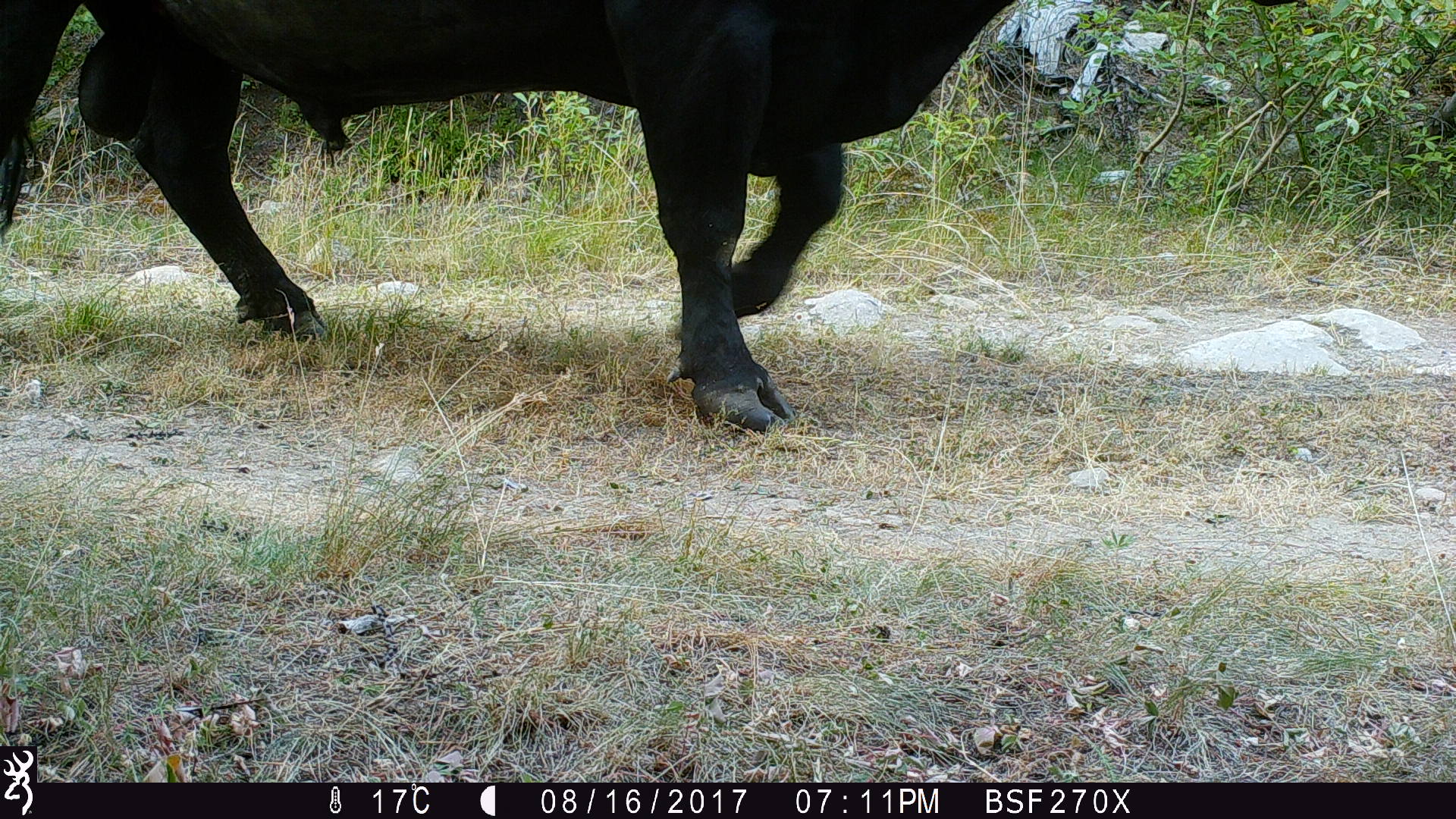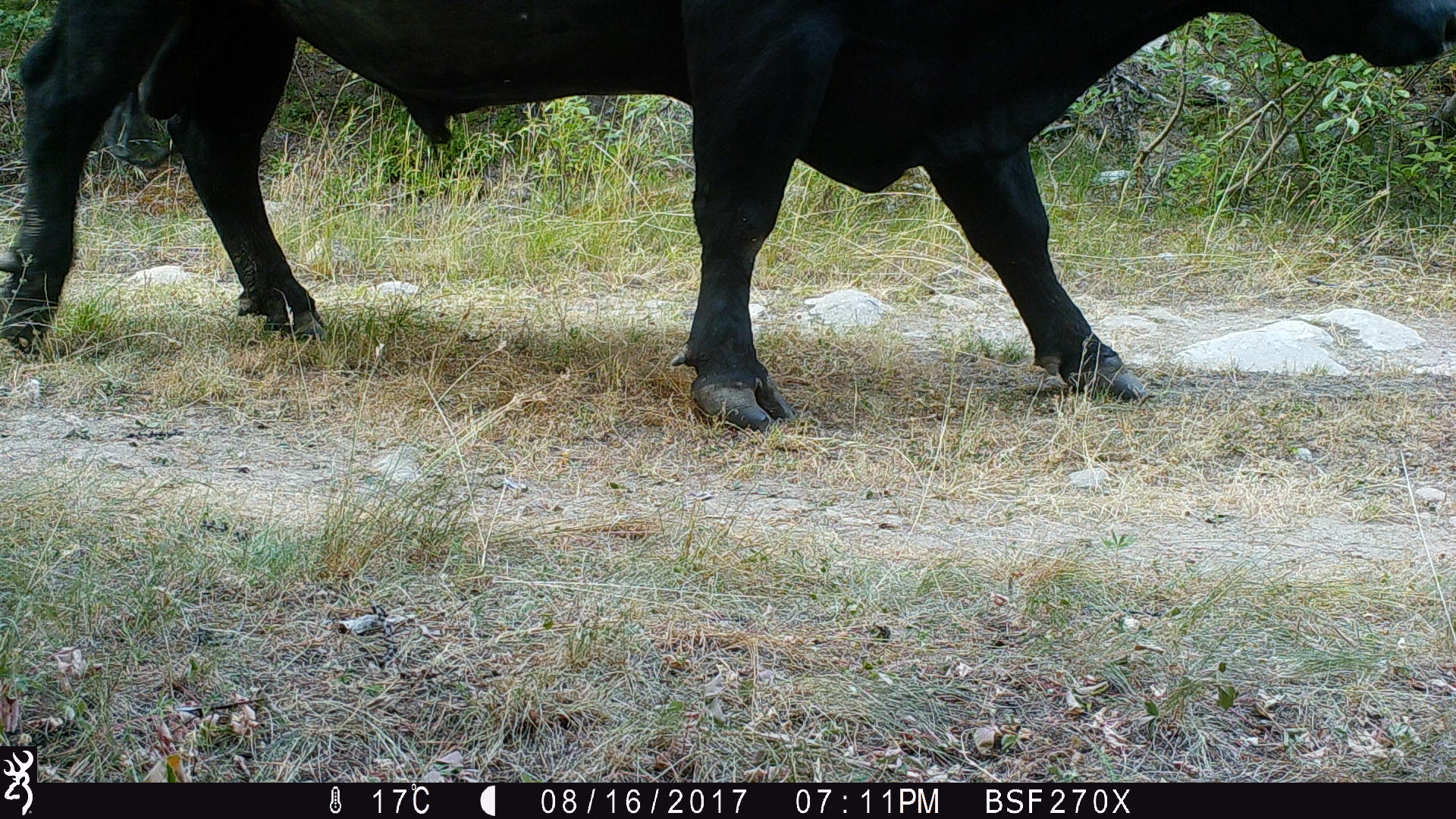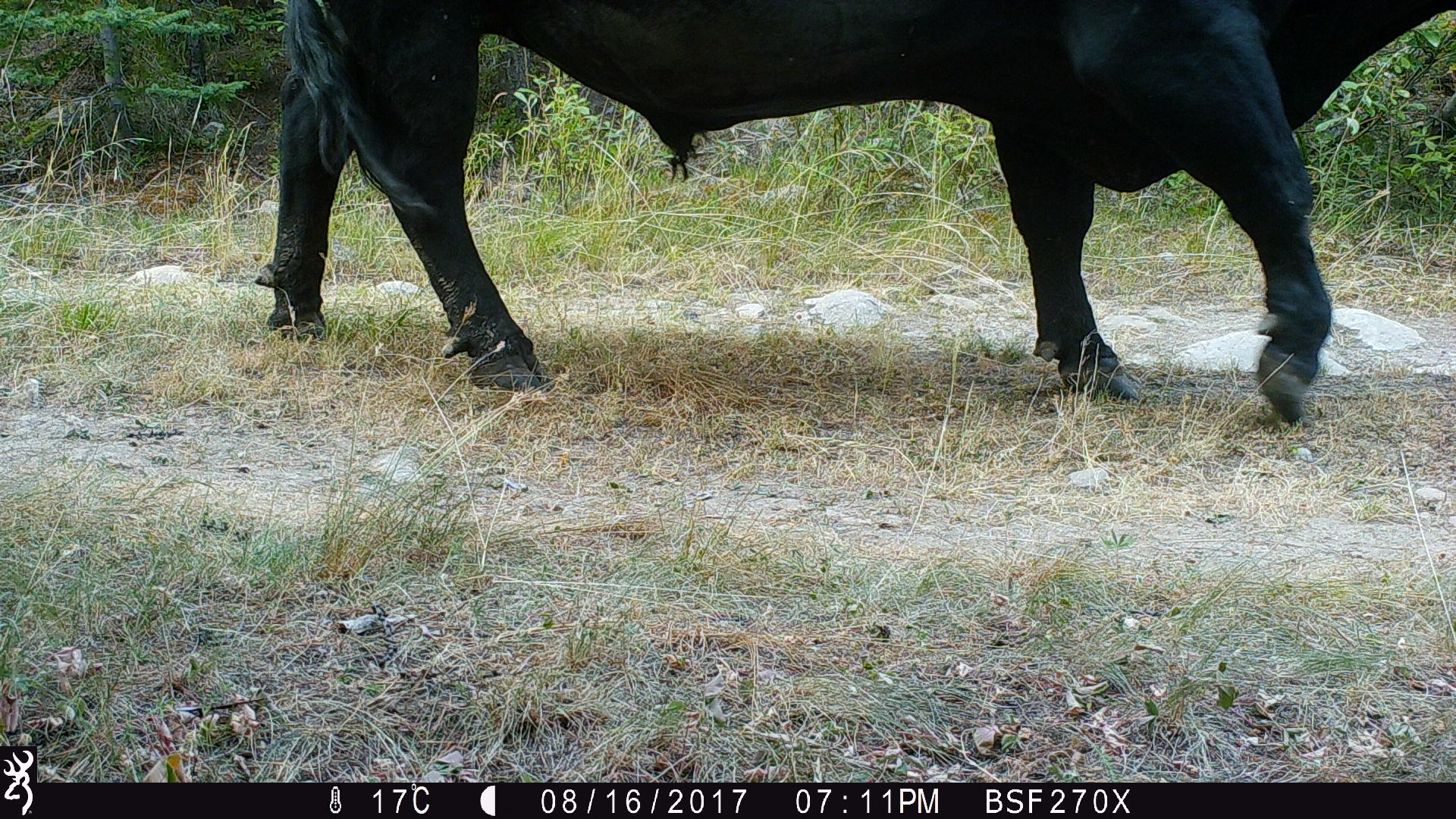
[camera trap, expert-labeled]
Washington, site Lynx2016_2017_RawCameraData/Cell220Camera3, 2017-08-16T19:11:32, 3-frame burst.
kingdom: Animalia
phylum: Chordata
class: Mammalia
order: Artiodactyla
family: Bovidae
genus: Bos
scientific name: Bos taurus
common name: domestic cattle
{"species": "domestic cattle (Bos taurus)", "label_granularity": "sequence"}